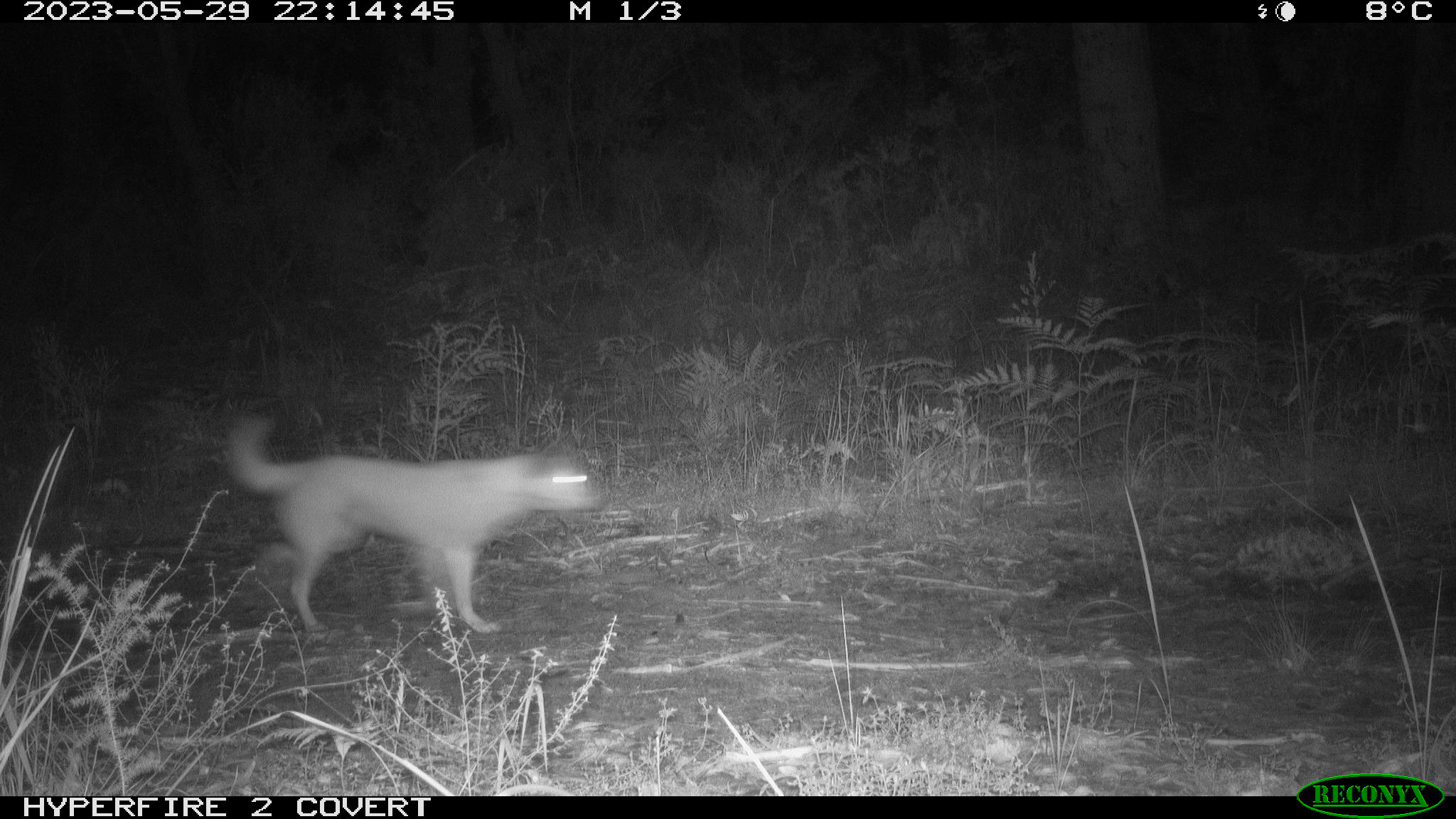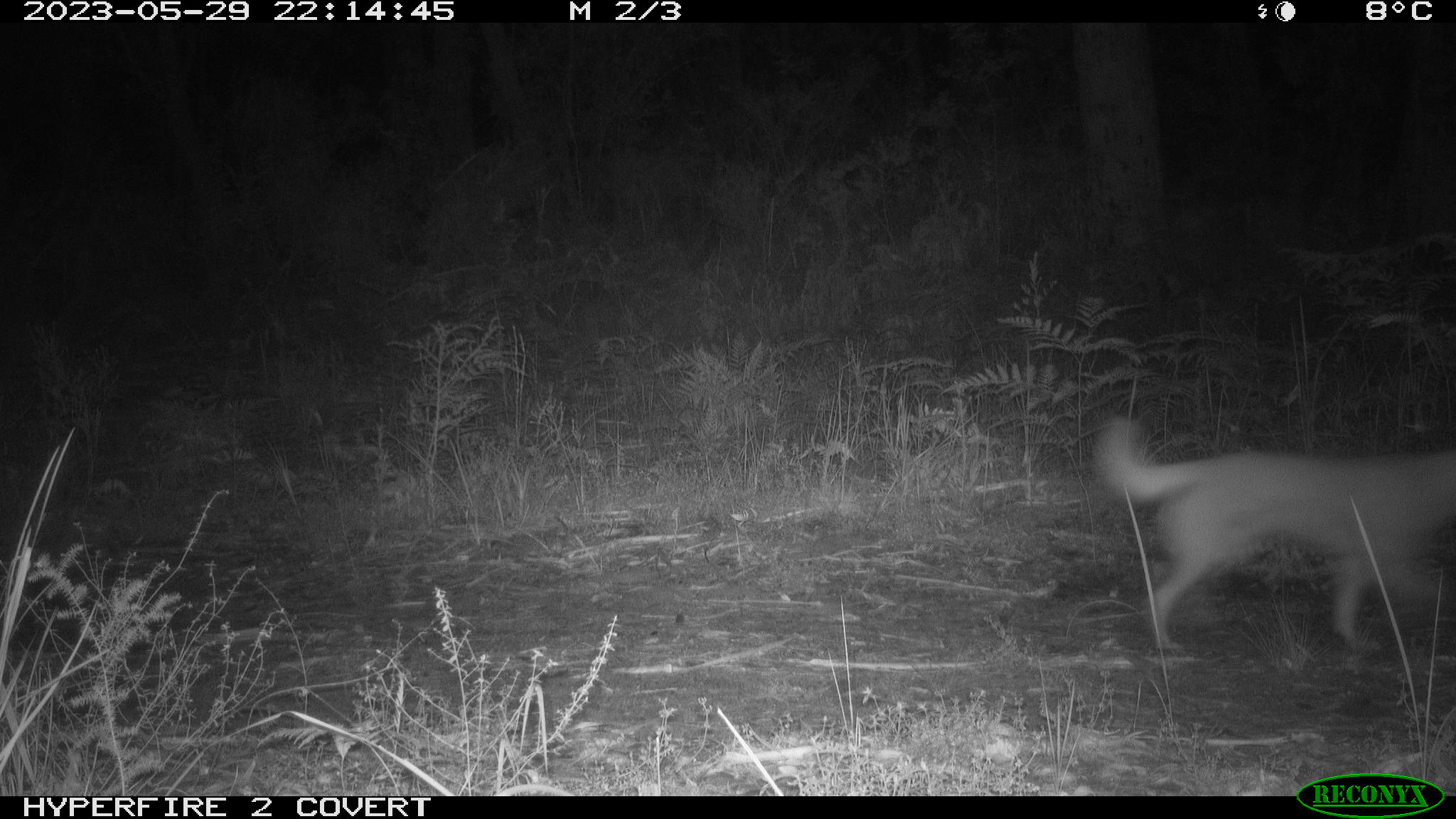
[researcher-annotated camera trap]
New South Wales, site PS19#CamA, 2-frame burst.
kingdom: Animalia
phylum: Chordata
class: Mammalia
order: Carnivora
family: Canidae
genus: Canis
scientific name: Canis familiaris dingo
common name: dingo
Dingo (Canis familiaris dingo).